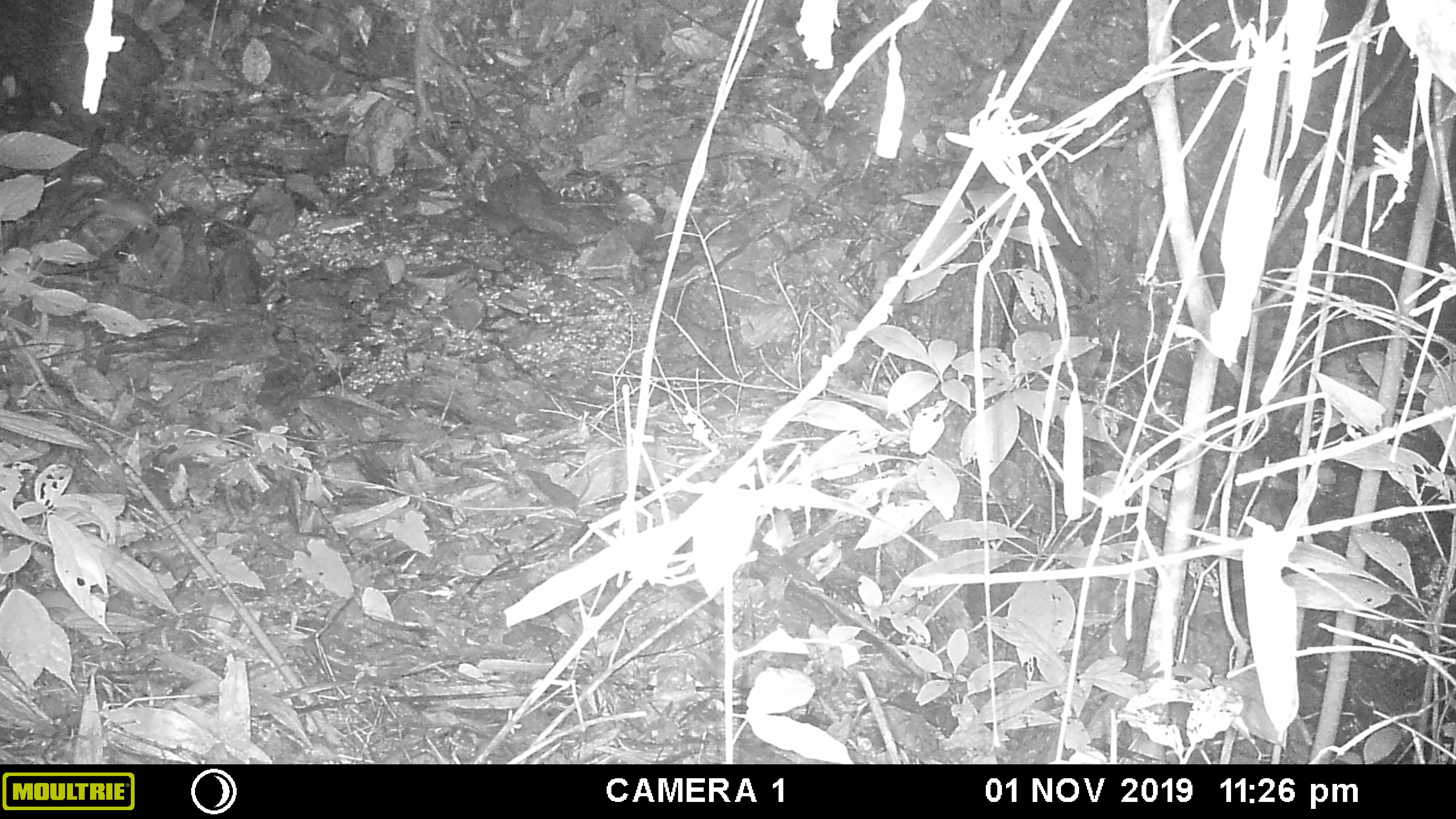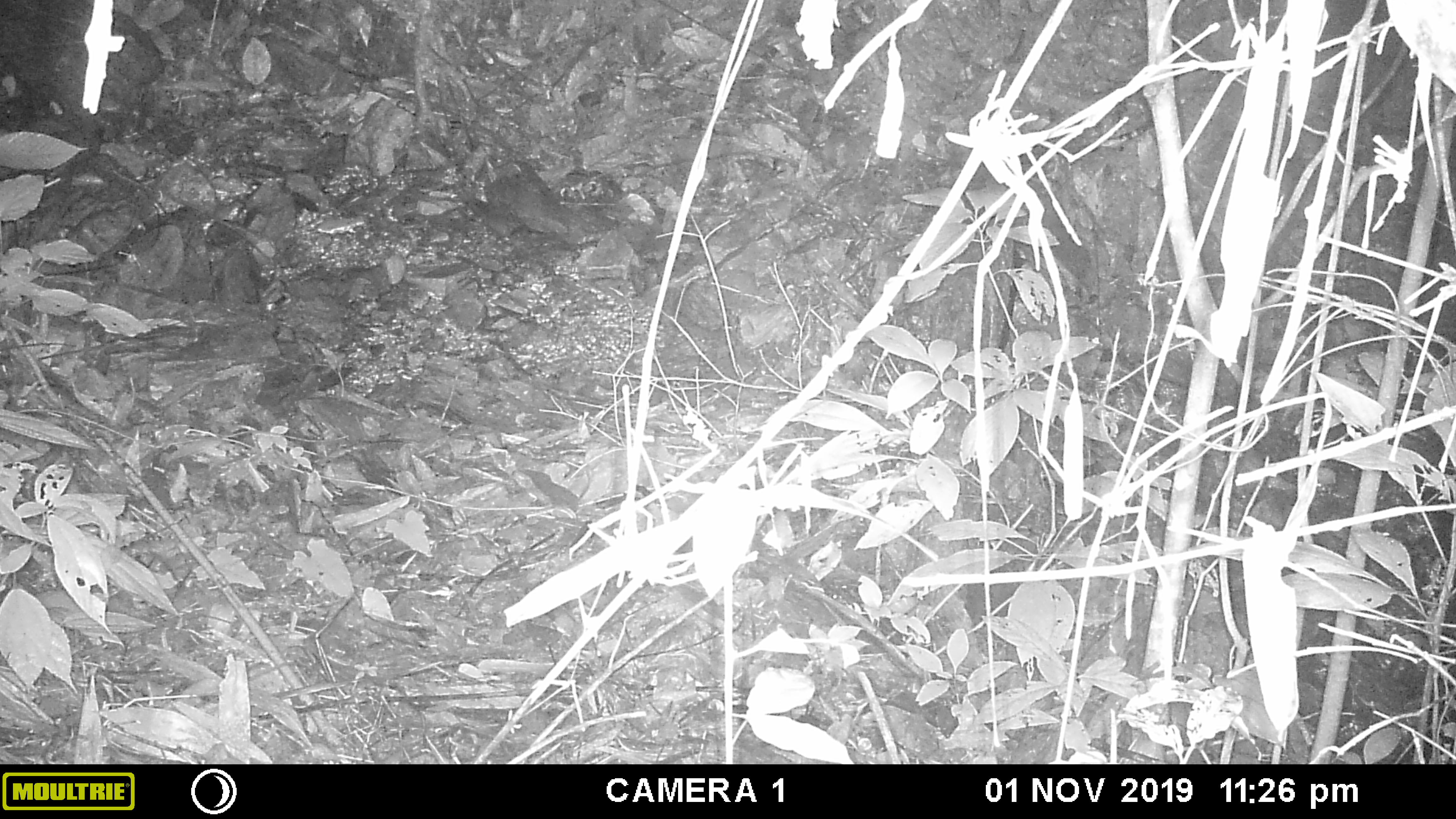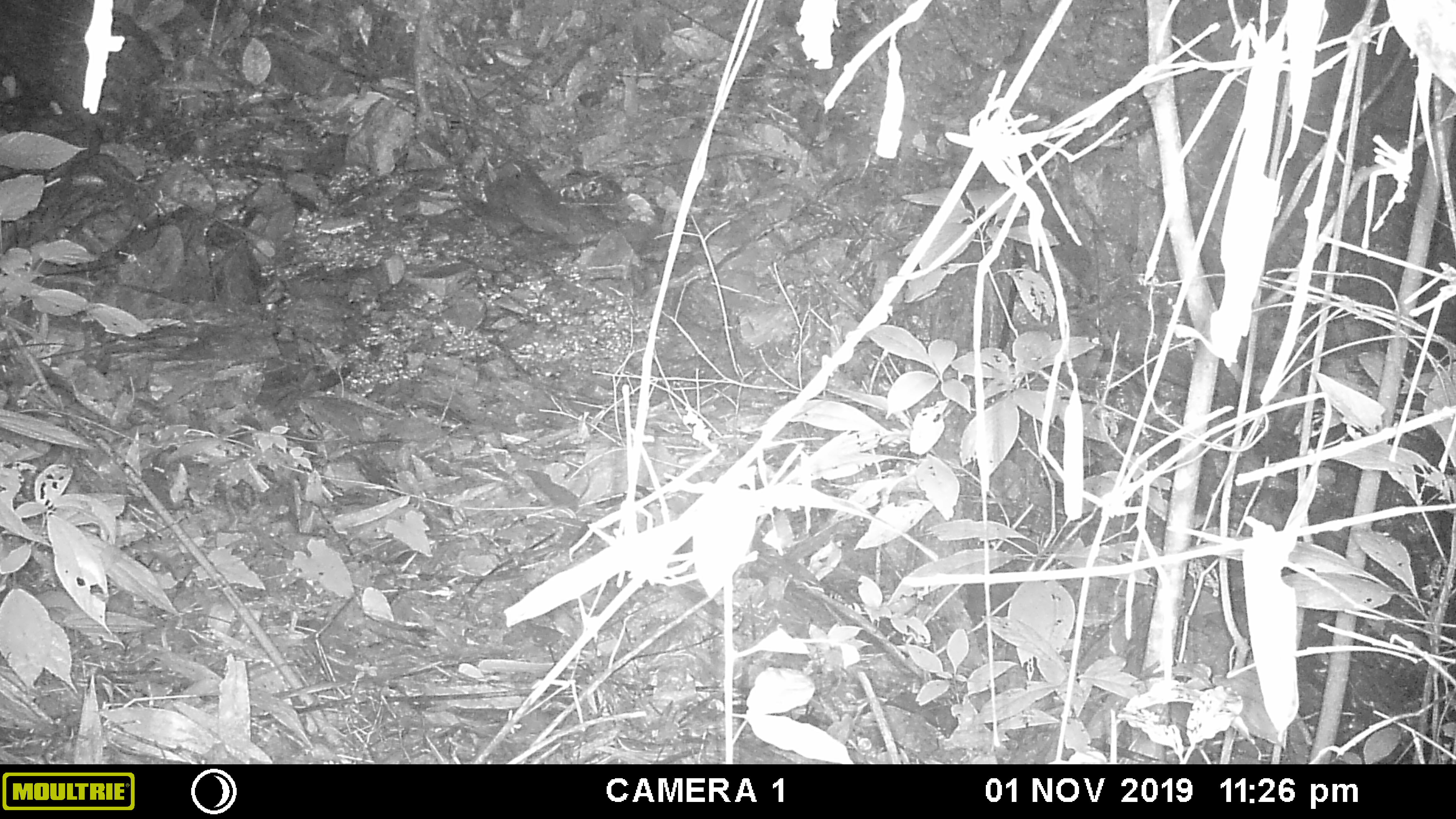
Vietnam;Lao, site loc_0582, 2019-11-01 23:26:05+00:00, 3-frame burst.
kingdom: Animalia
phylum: Chordata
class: Mammalia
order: Rodentia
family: Muridae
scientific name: Muridae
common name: old-world mice and rats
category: unidentified murid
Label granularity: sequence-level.